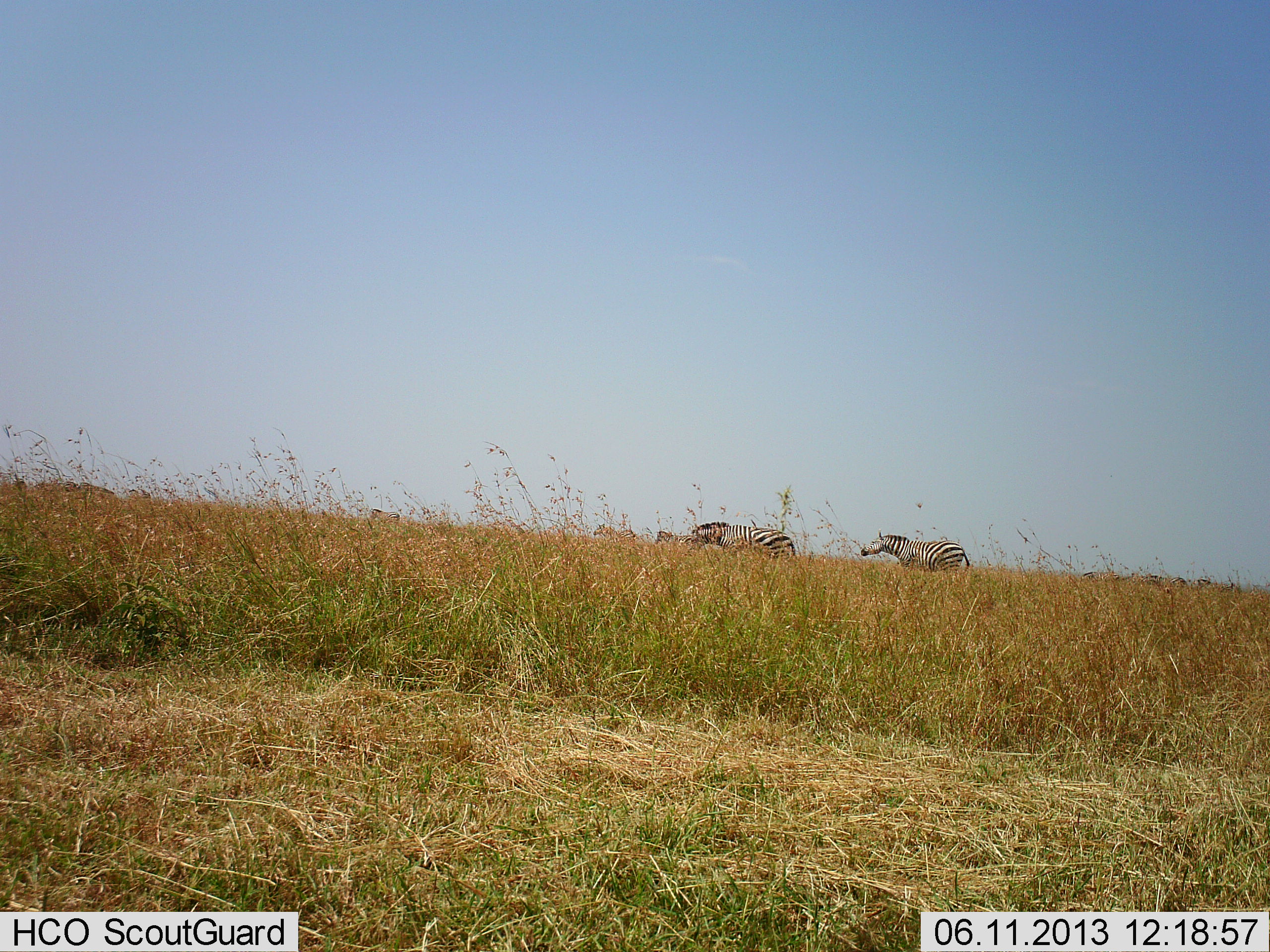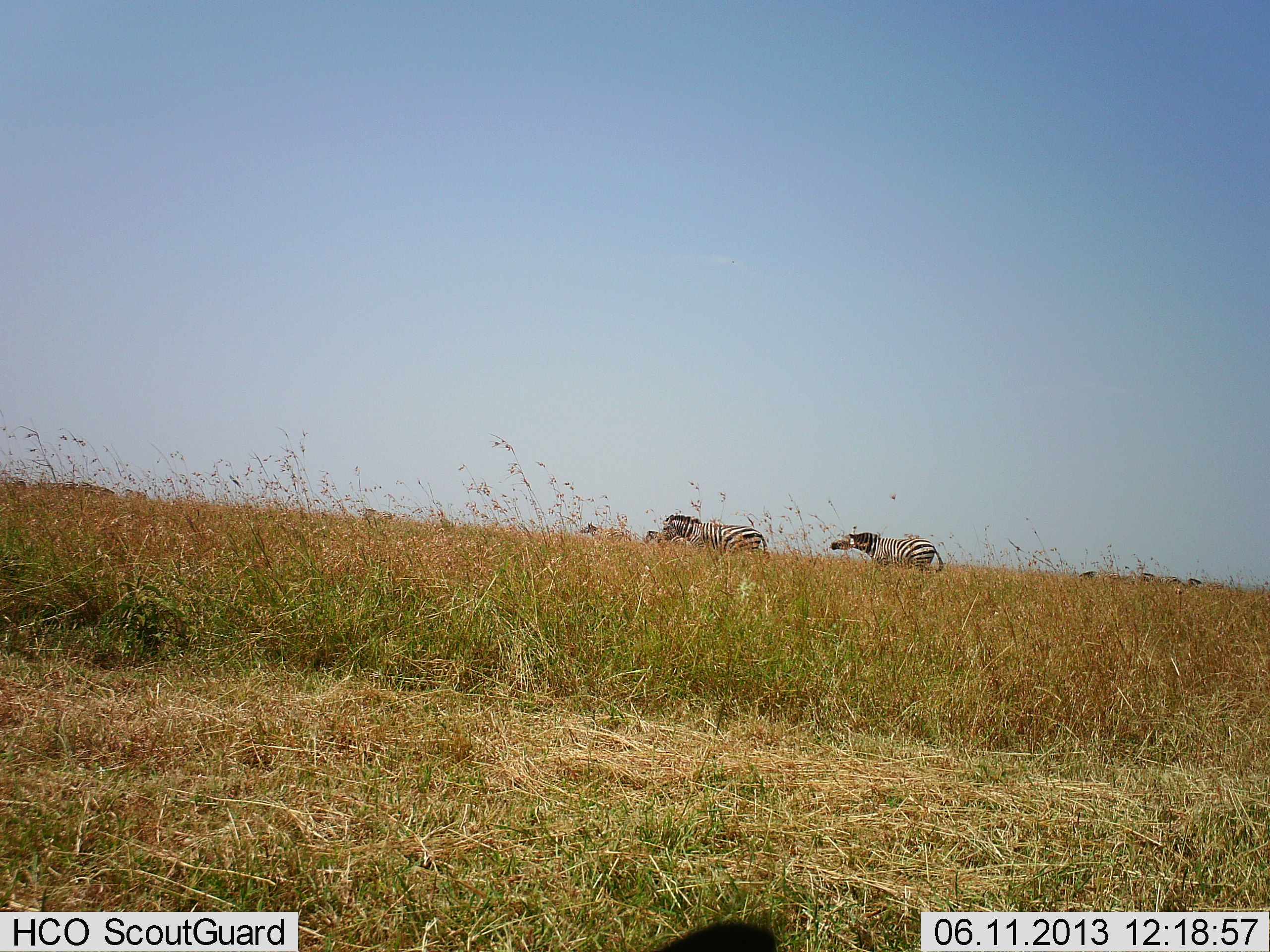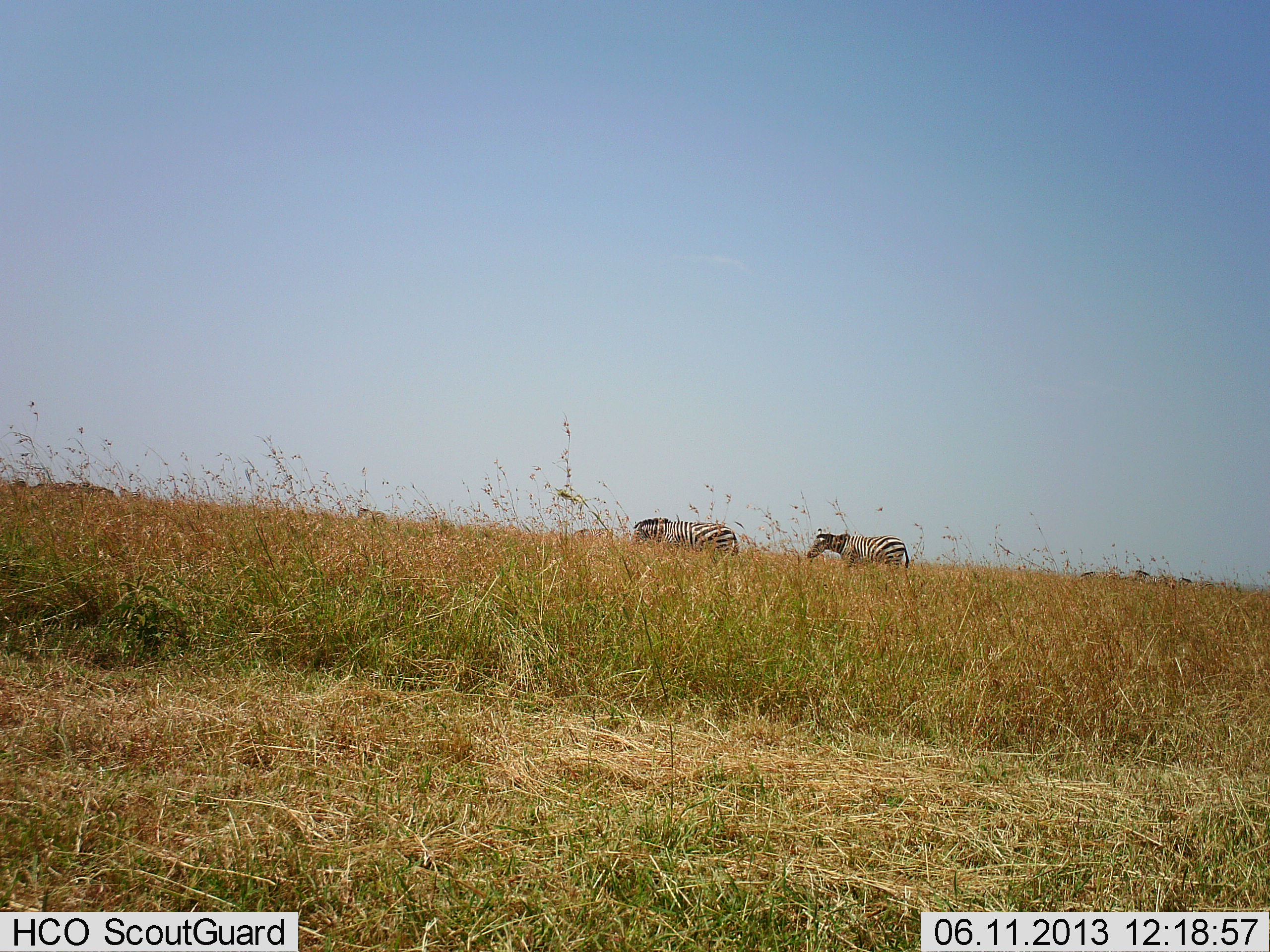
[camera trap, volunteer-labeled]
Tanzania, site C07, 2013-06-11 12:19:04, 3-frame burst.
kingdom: Animalia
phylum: Chordata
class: Mammalia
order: Perissodactyla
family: Equidae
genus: Equus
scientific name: Equus quagga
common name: plains zebra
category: zebra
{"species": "zebra (plains zebra) (Equus quagga)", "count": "9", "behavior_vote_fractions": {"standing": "0%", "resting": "0%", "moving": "100%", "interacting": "0%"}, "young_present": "0%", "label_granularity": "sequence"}